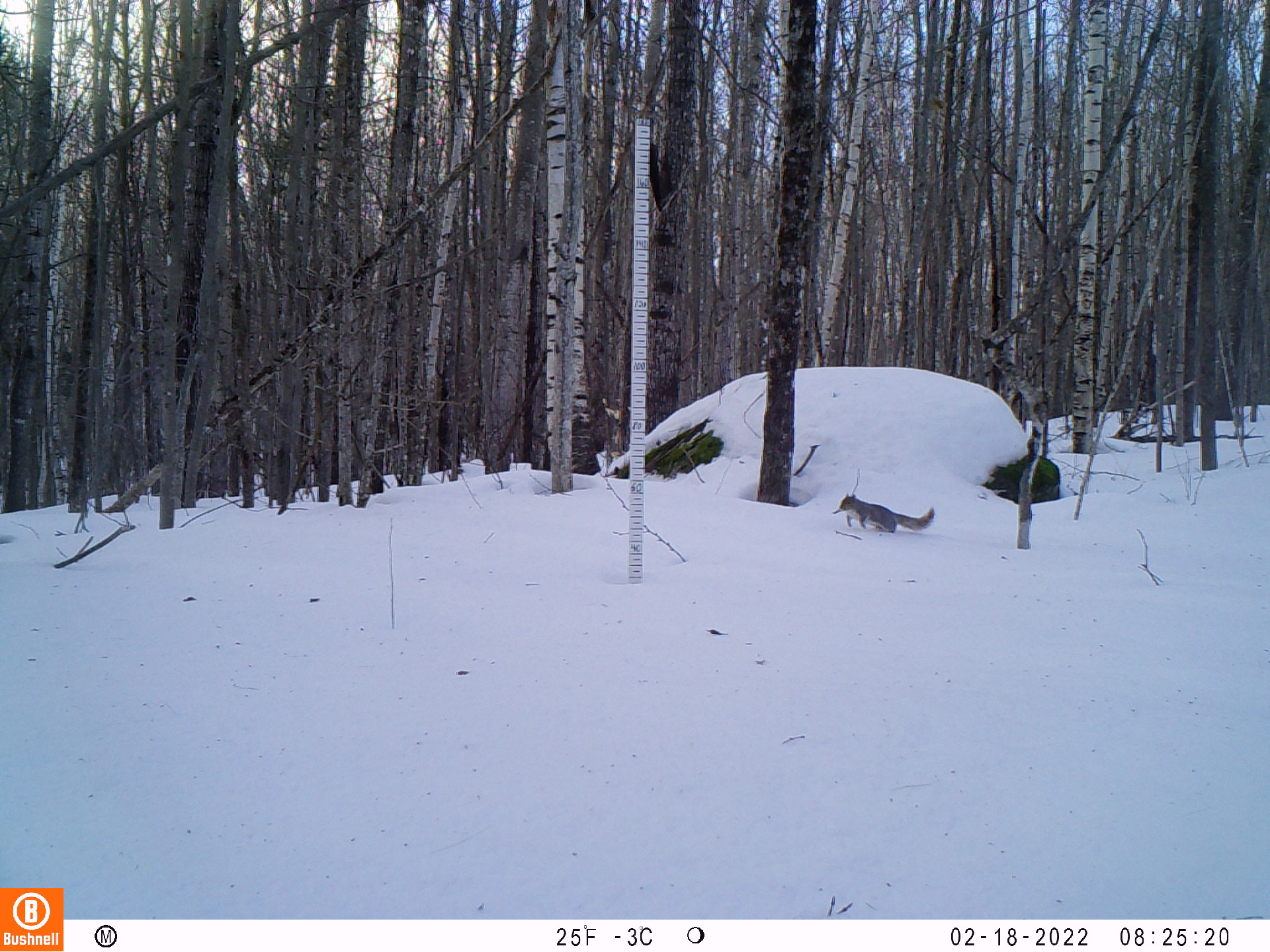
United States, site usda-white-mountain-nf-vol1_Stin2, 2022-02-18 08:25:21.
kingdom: Animalia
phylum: Chordata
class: Mammalia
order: Rodentia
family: Sciuridae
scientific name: Sciuridae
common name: squirrel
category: squirrel sp.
Squirrel sp. (squirrel) (Sciuridae).